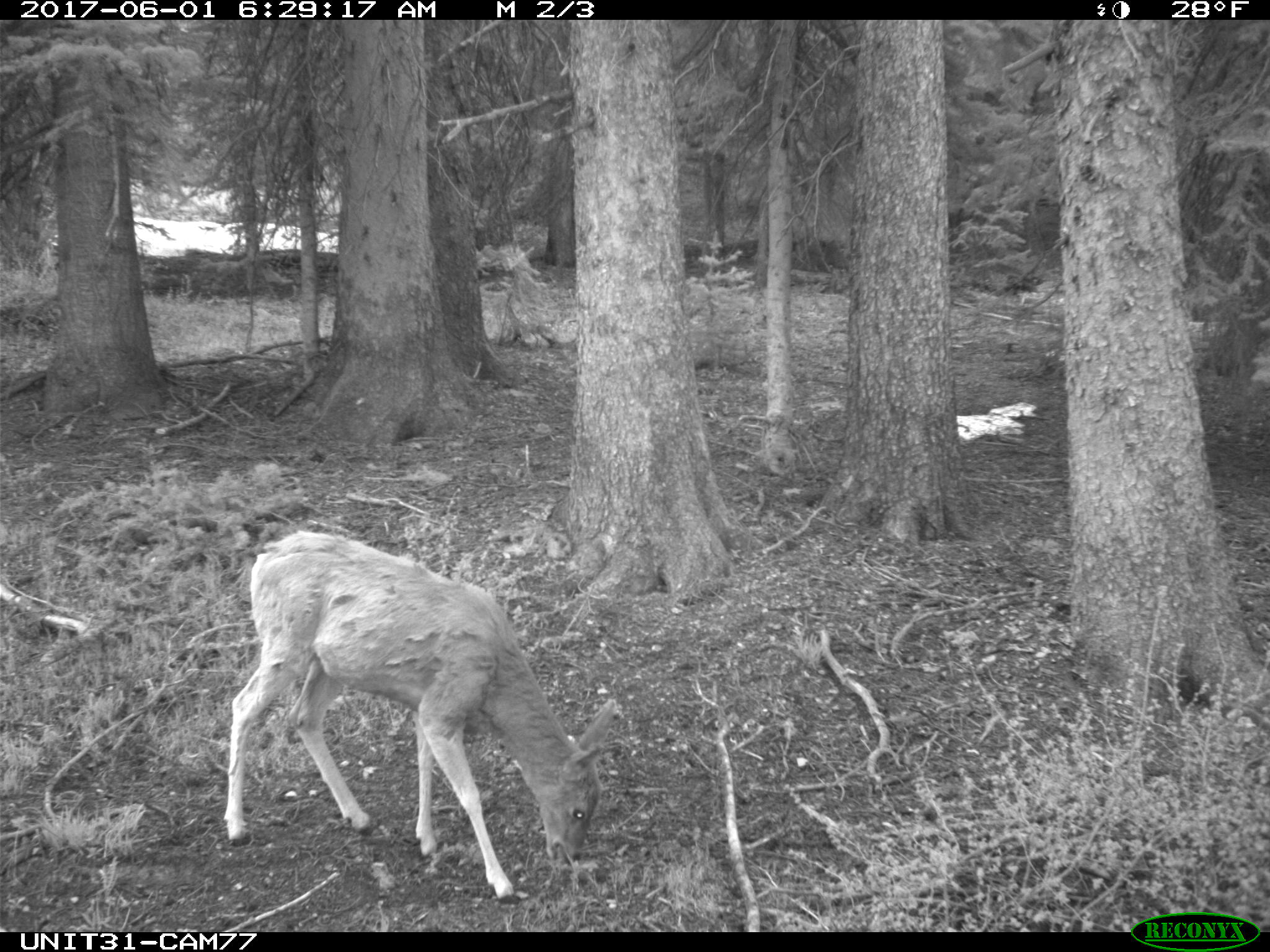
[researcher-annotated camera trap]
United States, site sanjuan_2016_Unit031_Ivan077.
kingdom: Animalia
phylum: Chordata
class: Mammalia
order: Artiodactyla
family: Cervidae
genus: Odocoileus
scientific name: Odocoileus hemionus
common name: mule deer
Odocoileus hemionus (mule deer).